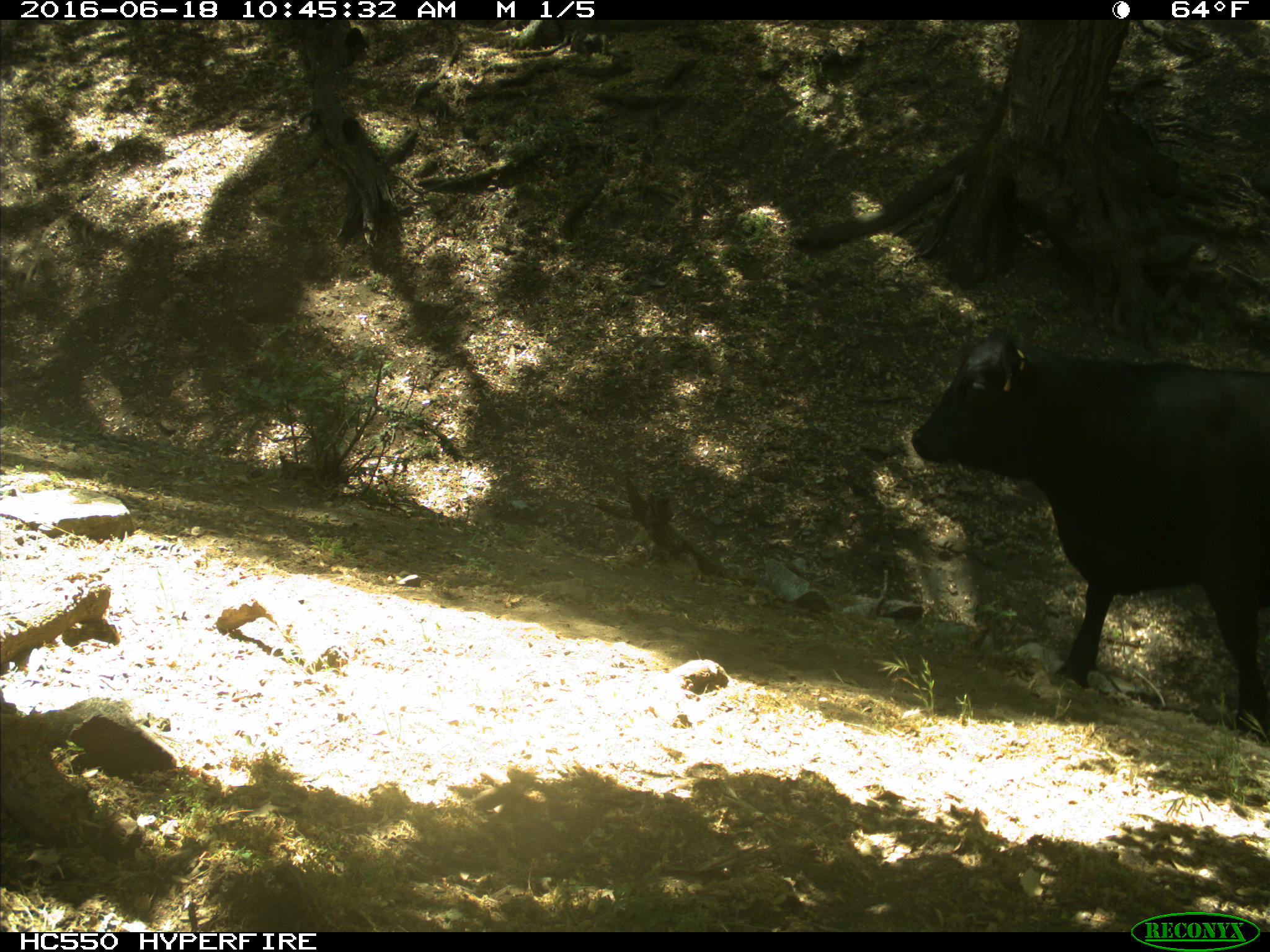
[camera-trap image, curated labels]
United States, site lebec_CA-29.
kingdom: Animalia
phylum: Chordata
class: Mammalia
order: Artiodactyla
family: Bovidae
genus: Bos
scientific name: Bos taurus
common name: domestic cow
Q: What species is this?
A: Bos taurus (domestic cow).